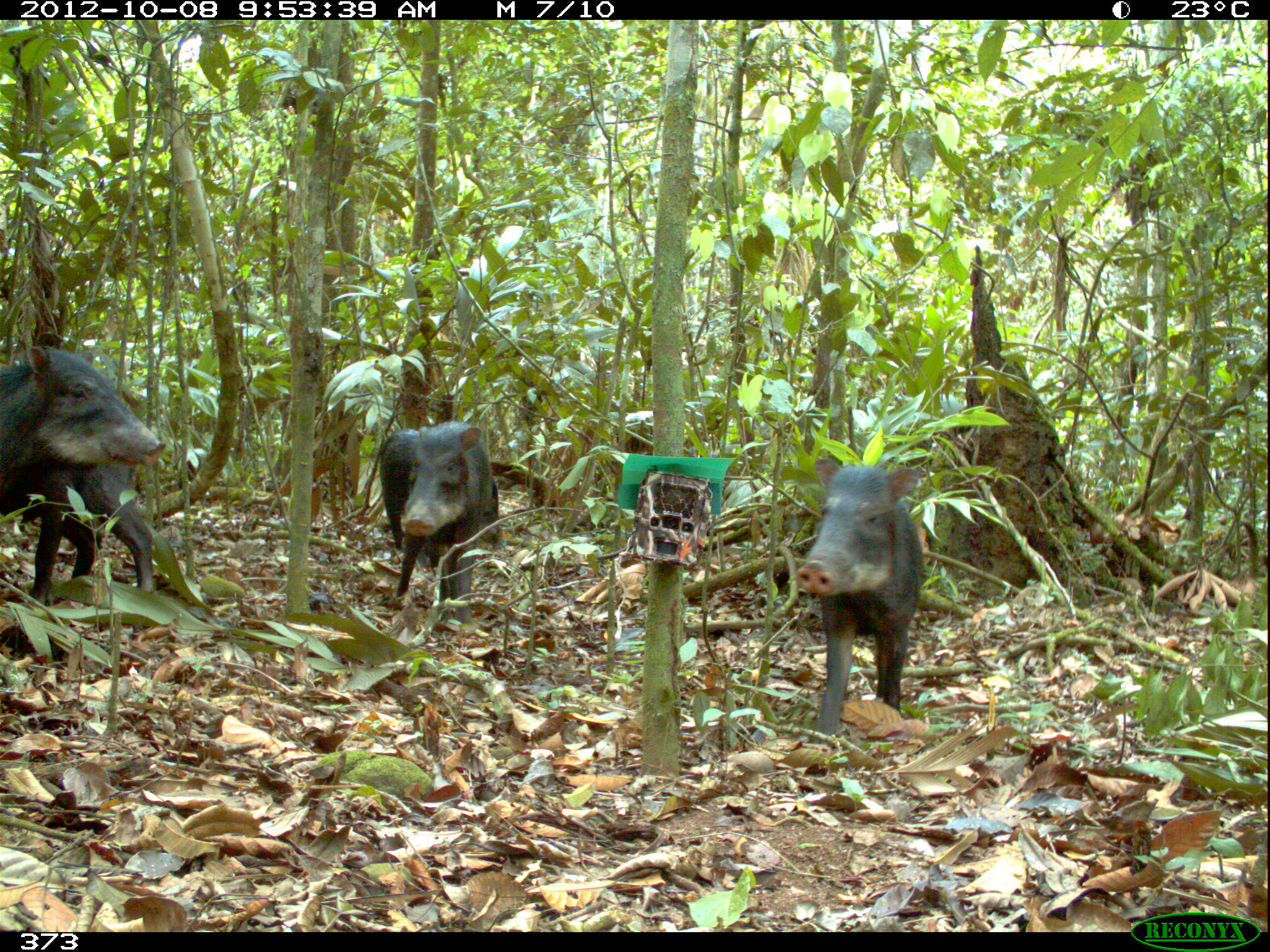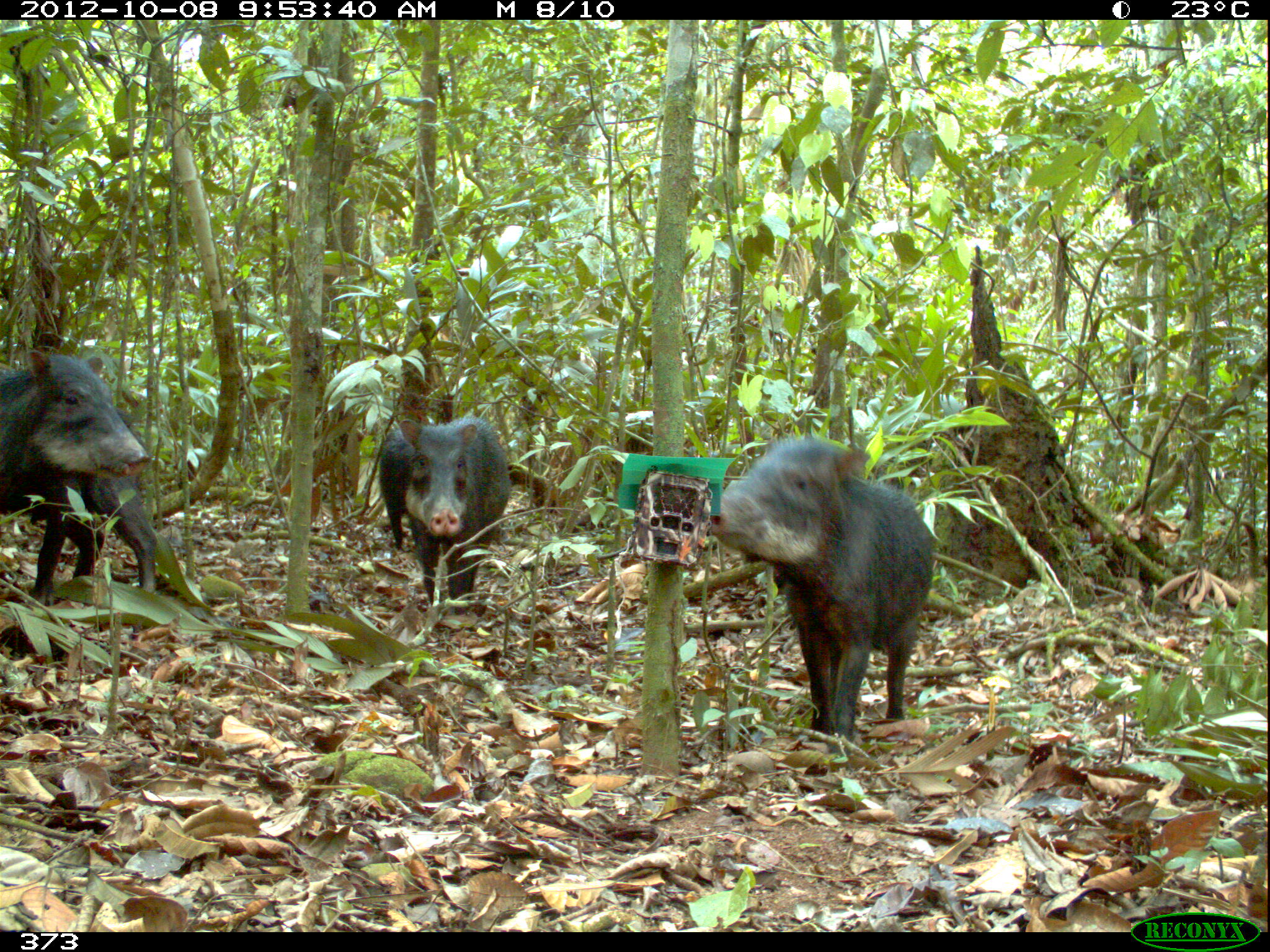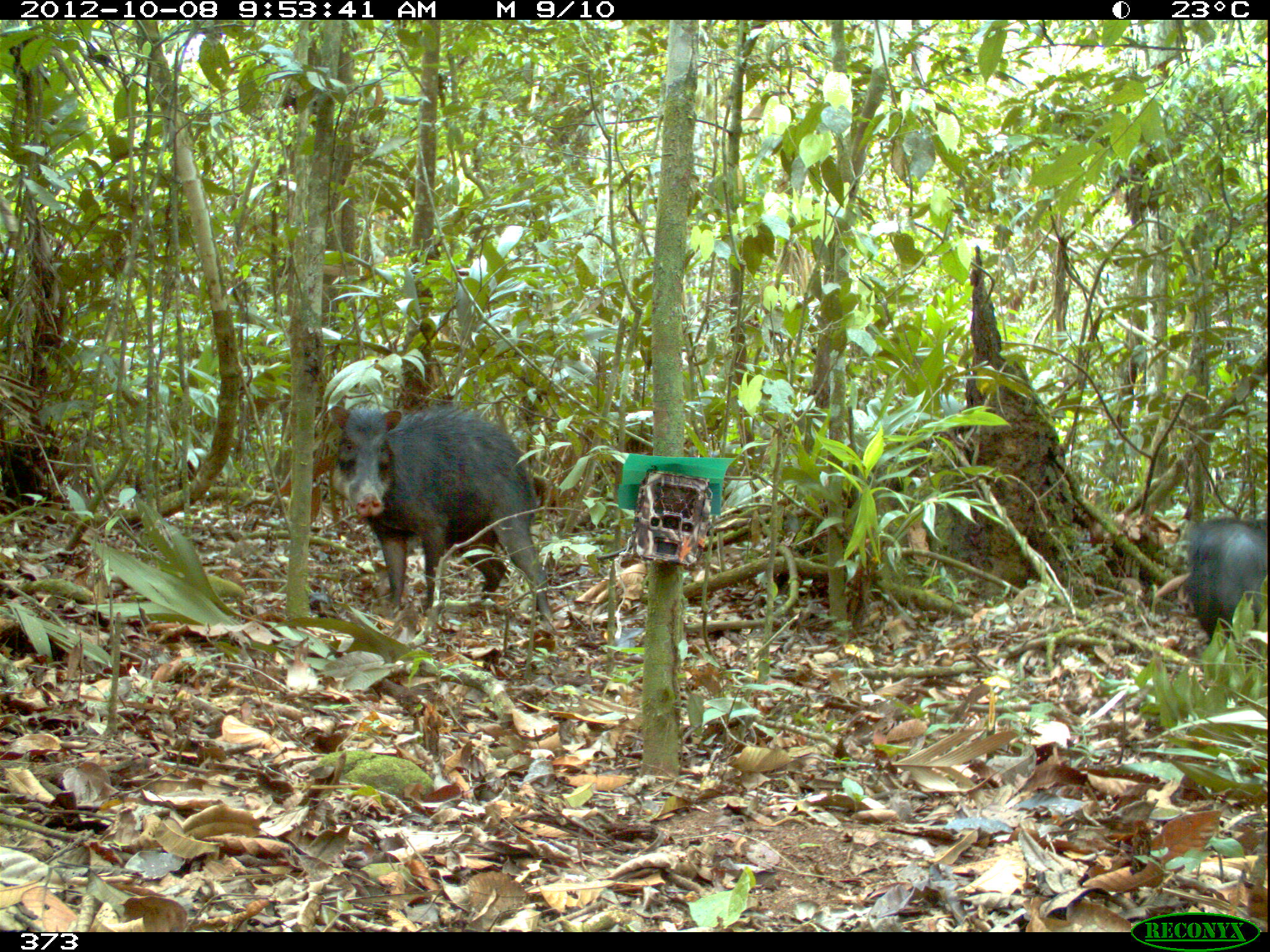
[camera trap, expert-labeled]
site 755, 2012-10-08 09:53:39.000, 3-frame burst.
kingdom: Animalia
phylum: Chordata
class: Mammalia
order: Artiodactyla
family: Tayassuidae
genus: Tayassu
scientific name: Tayassu pecari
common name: white-lipped peccary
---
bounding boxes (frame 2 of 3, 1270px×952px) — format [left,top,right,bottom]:
tayassu pecari: [710,432,935,751]; [0,344,159,604]; [397,409,510,615]; [378,426,414,550]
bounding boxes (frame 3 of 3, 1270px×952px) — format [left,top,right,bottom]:
tayassu pecari: [327,404,557,641]; [1184,508,1269,644]